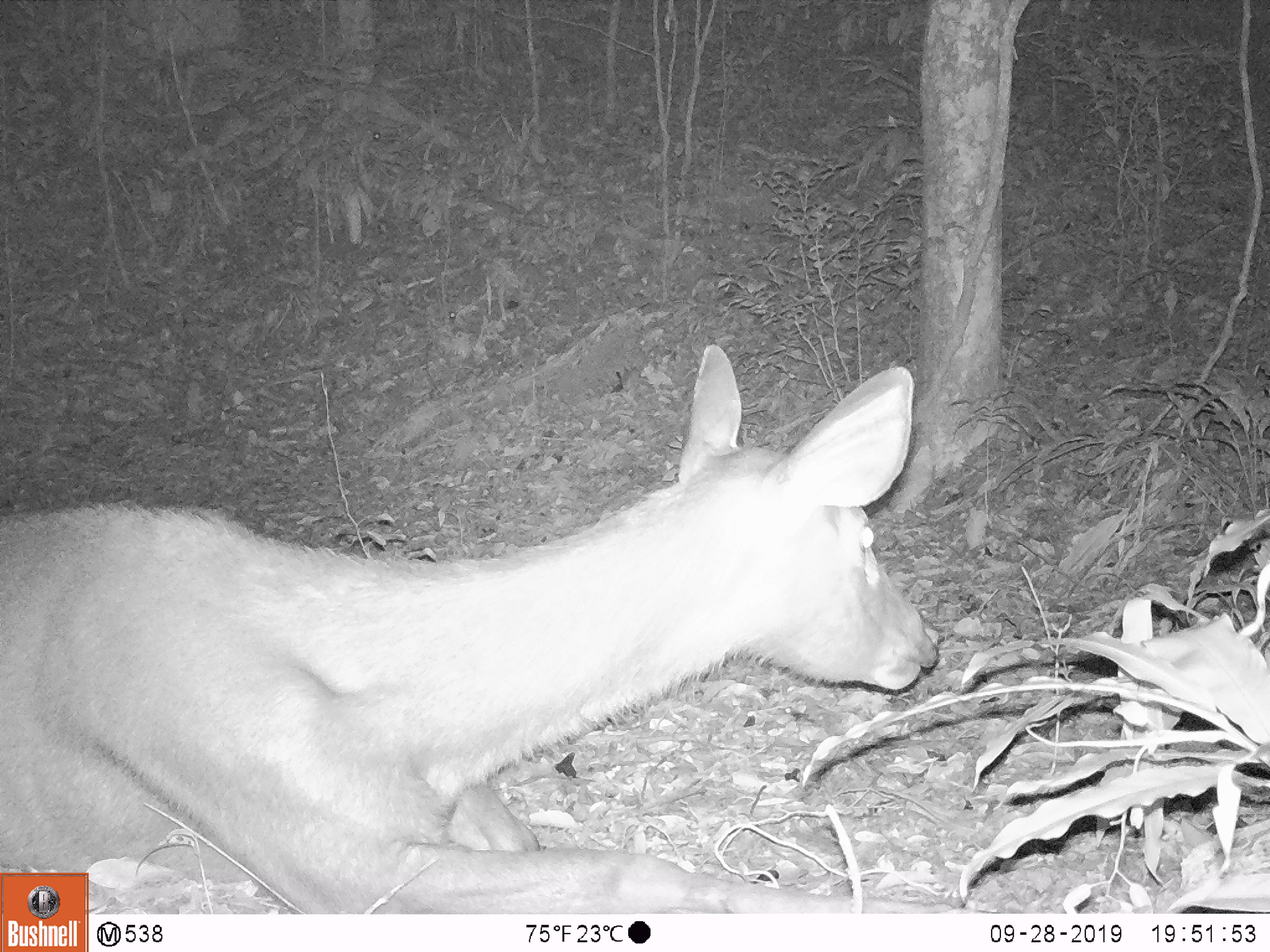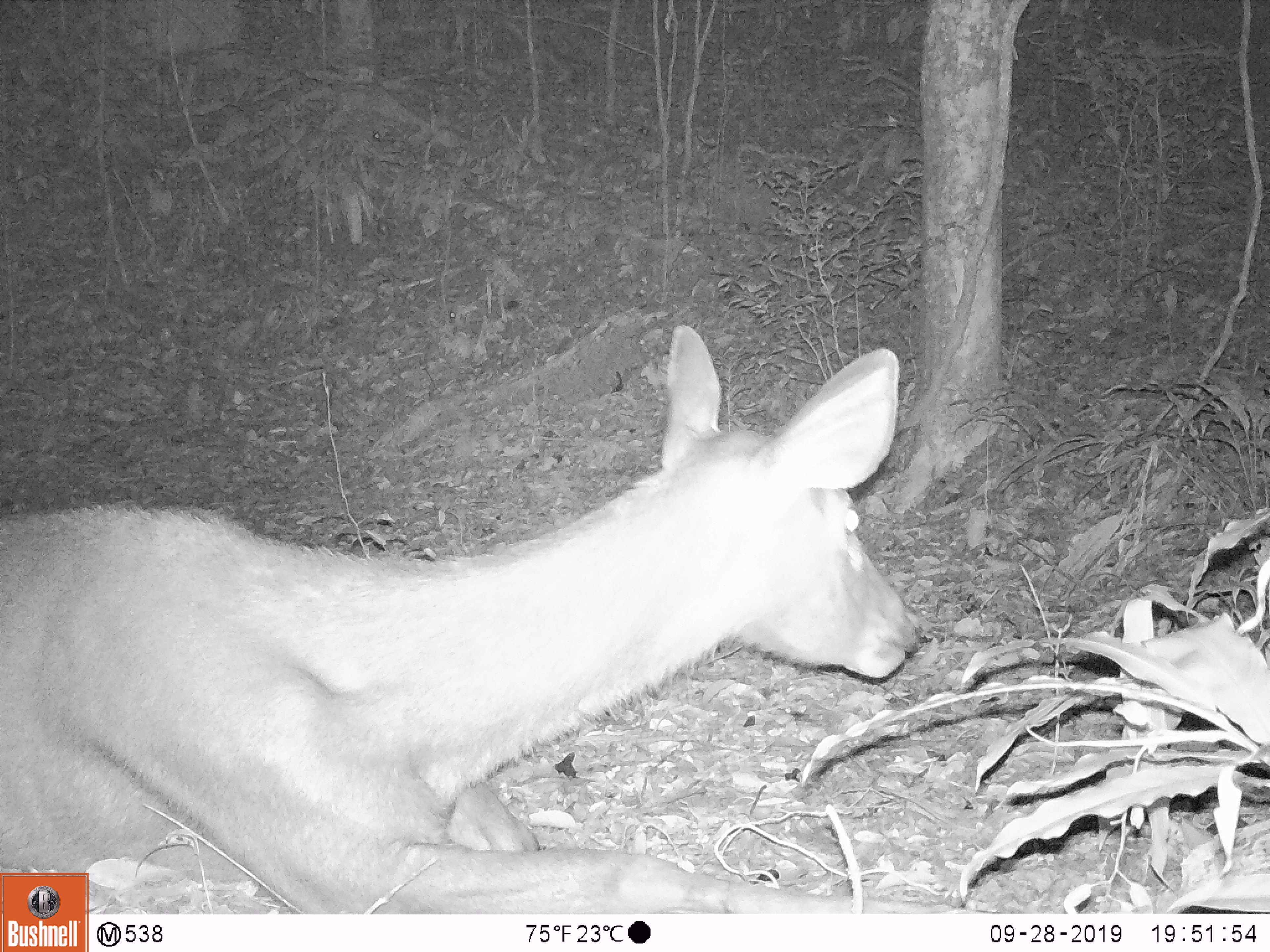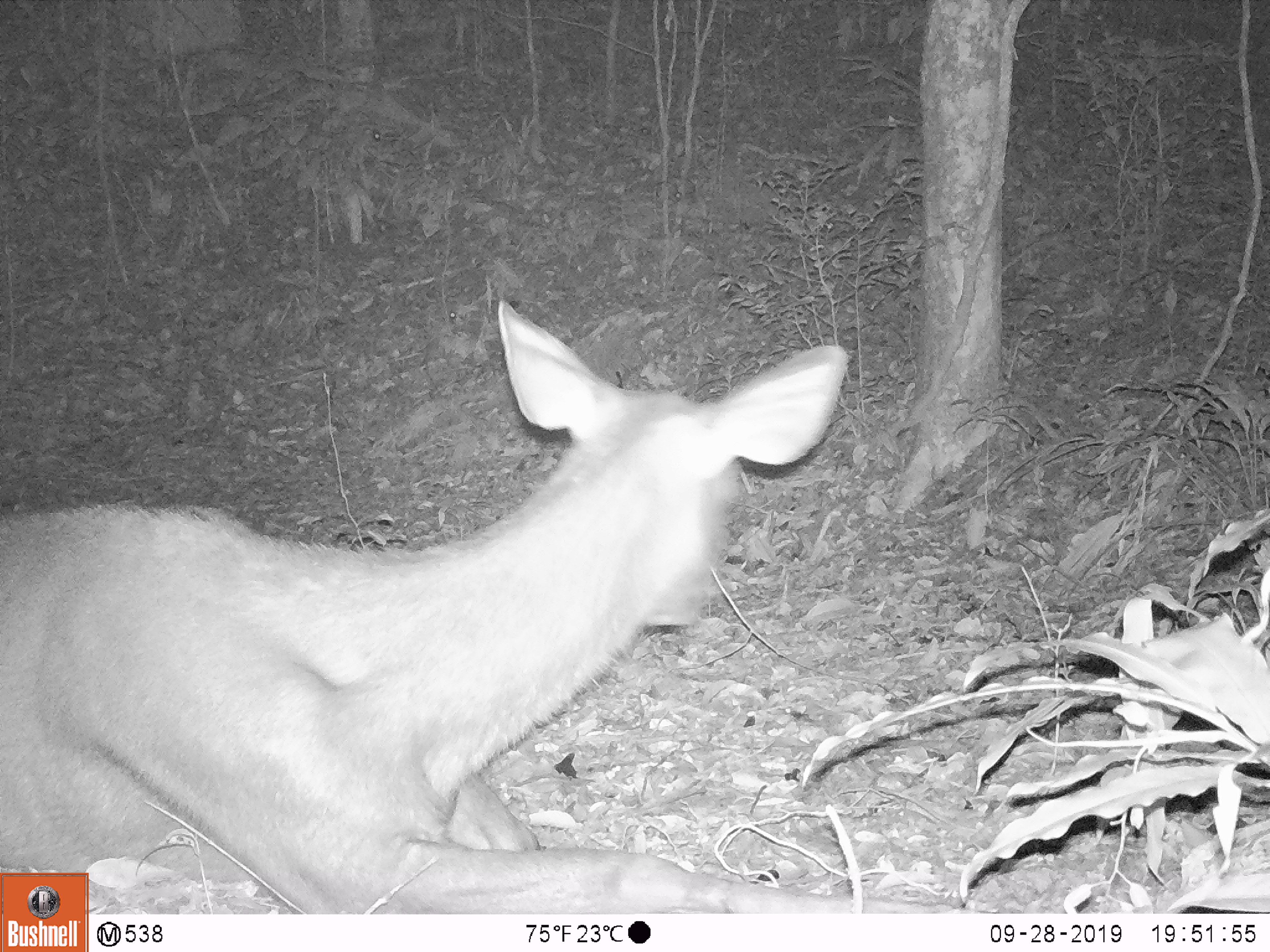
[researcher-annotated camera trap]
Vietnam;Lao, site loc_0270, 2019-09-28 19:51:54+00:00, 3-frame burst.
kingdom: Animalia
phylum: Chordata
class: Mammalia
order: Artiodactyla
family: Cervidae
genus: Rusa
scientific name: Rusa unicolor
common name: sambar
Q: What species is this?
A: Sambar (Rusa unicolor).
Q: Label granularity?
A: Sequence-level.